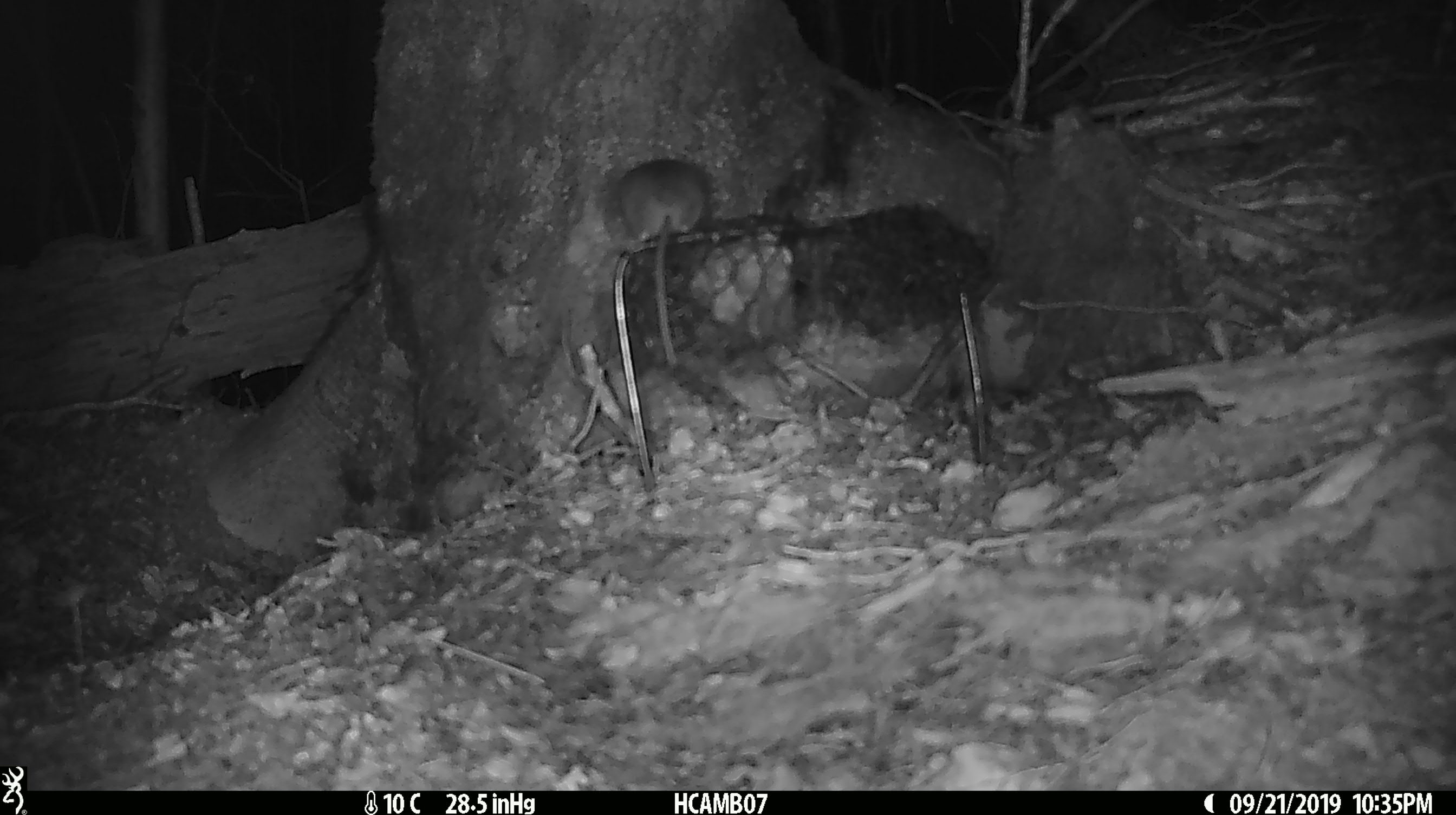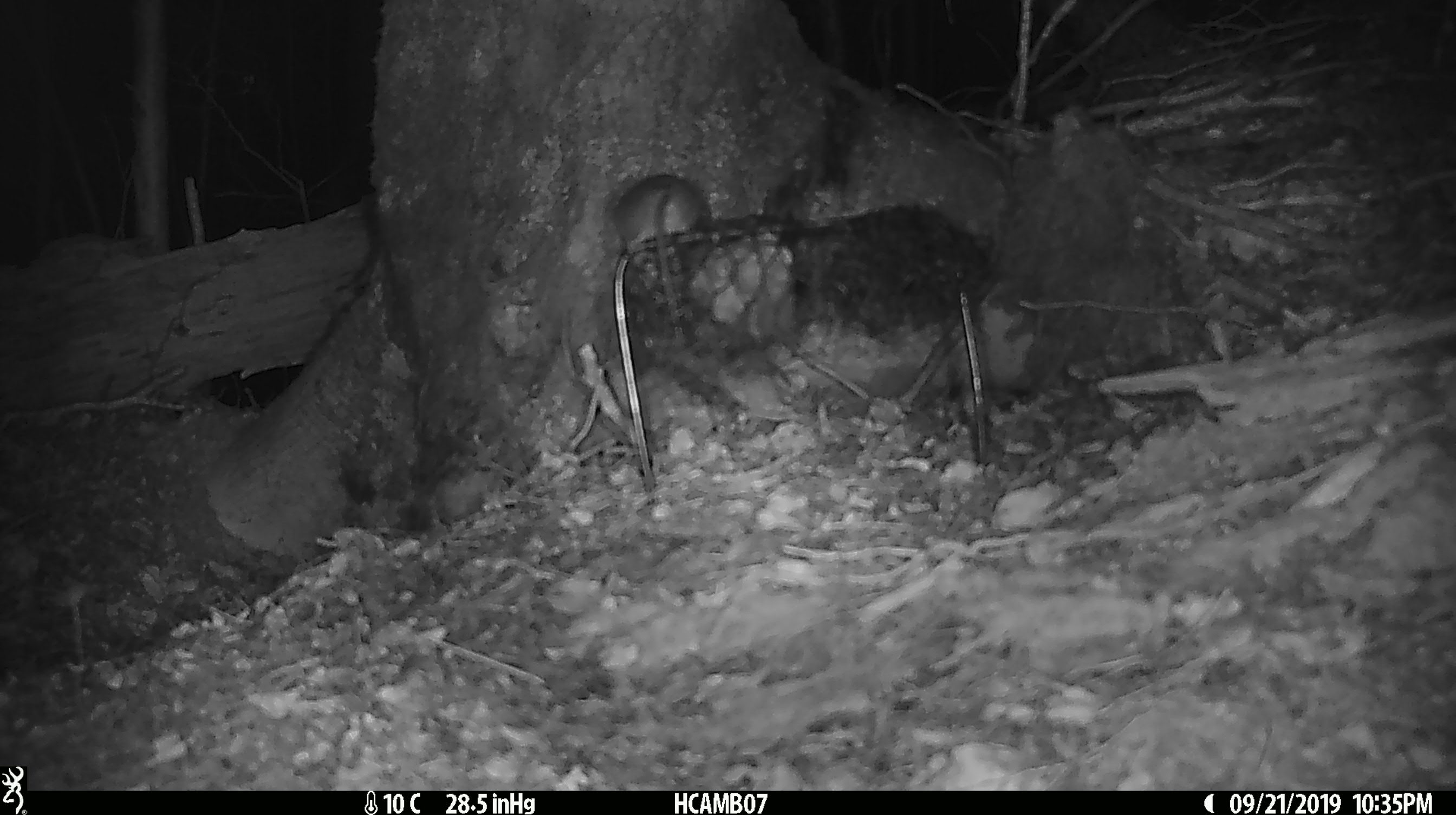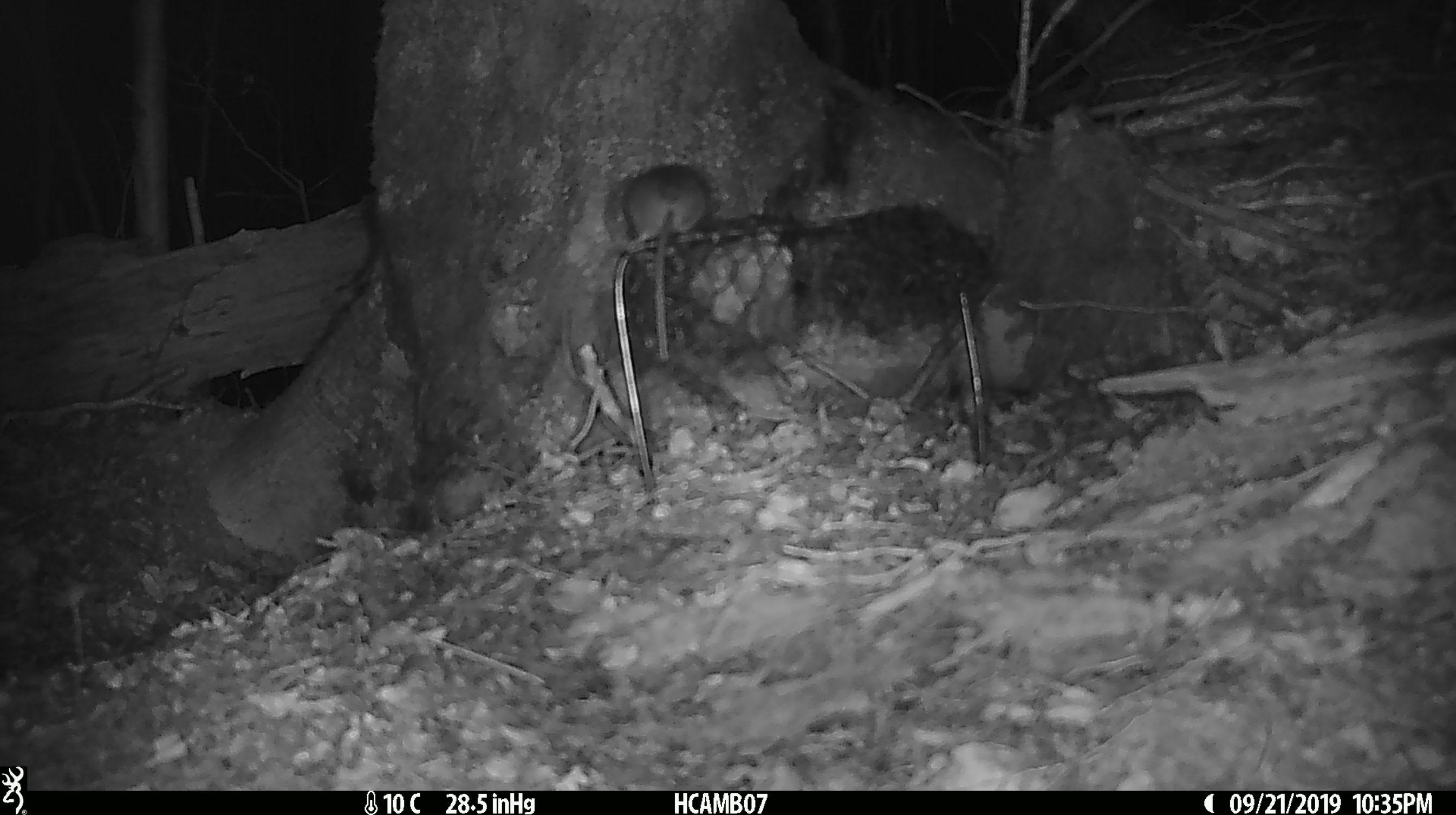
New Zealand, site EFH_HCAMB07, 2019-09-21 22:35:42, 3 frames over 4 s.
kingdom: Animalia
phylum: Chordata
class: Mammalia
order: Rodentia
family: Muridae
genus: Mus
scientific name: Mus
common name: mouse